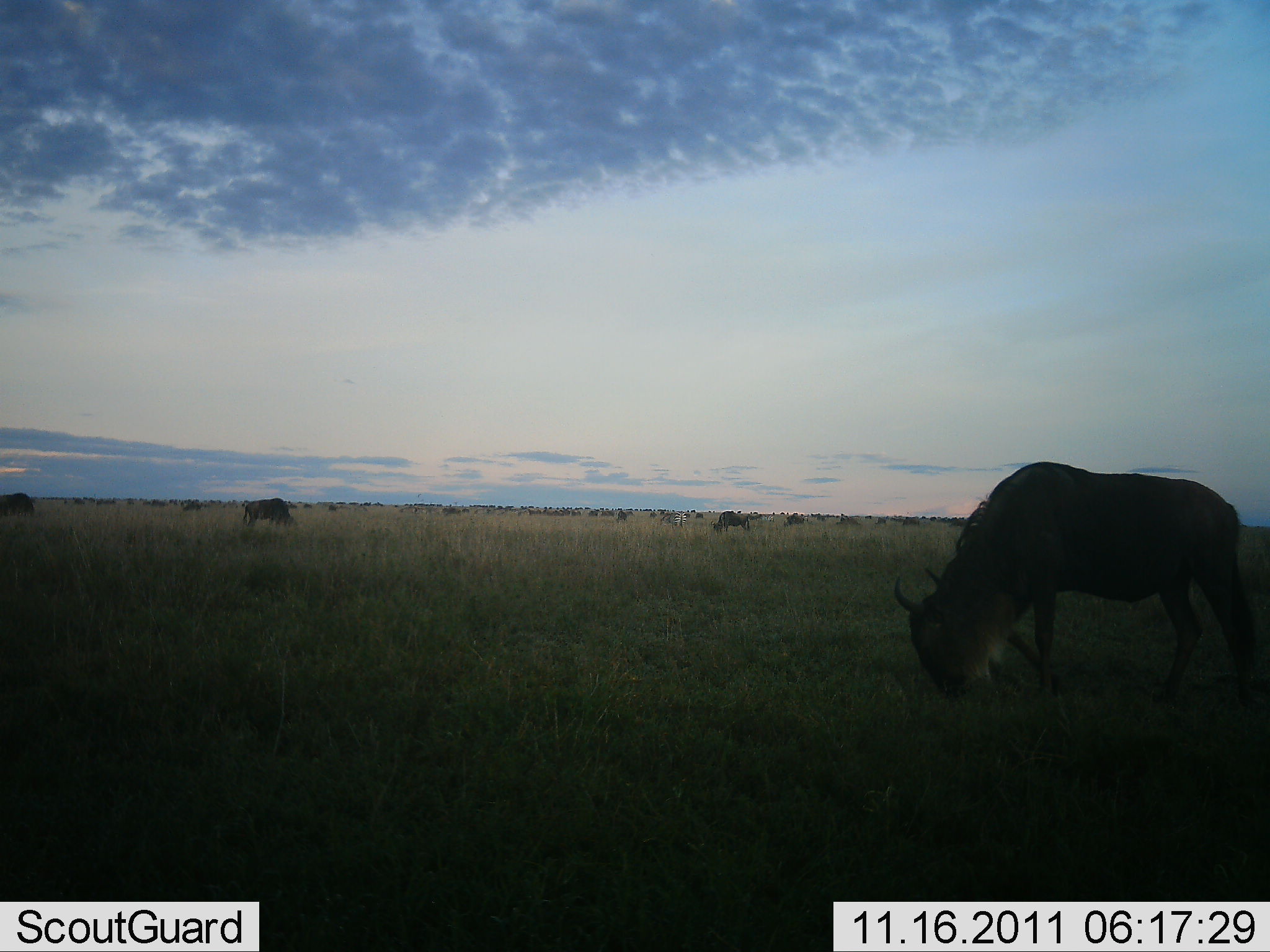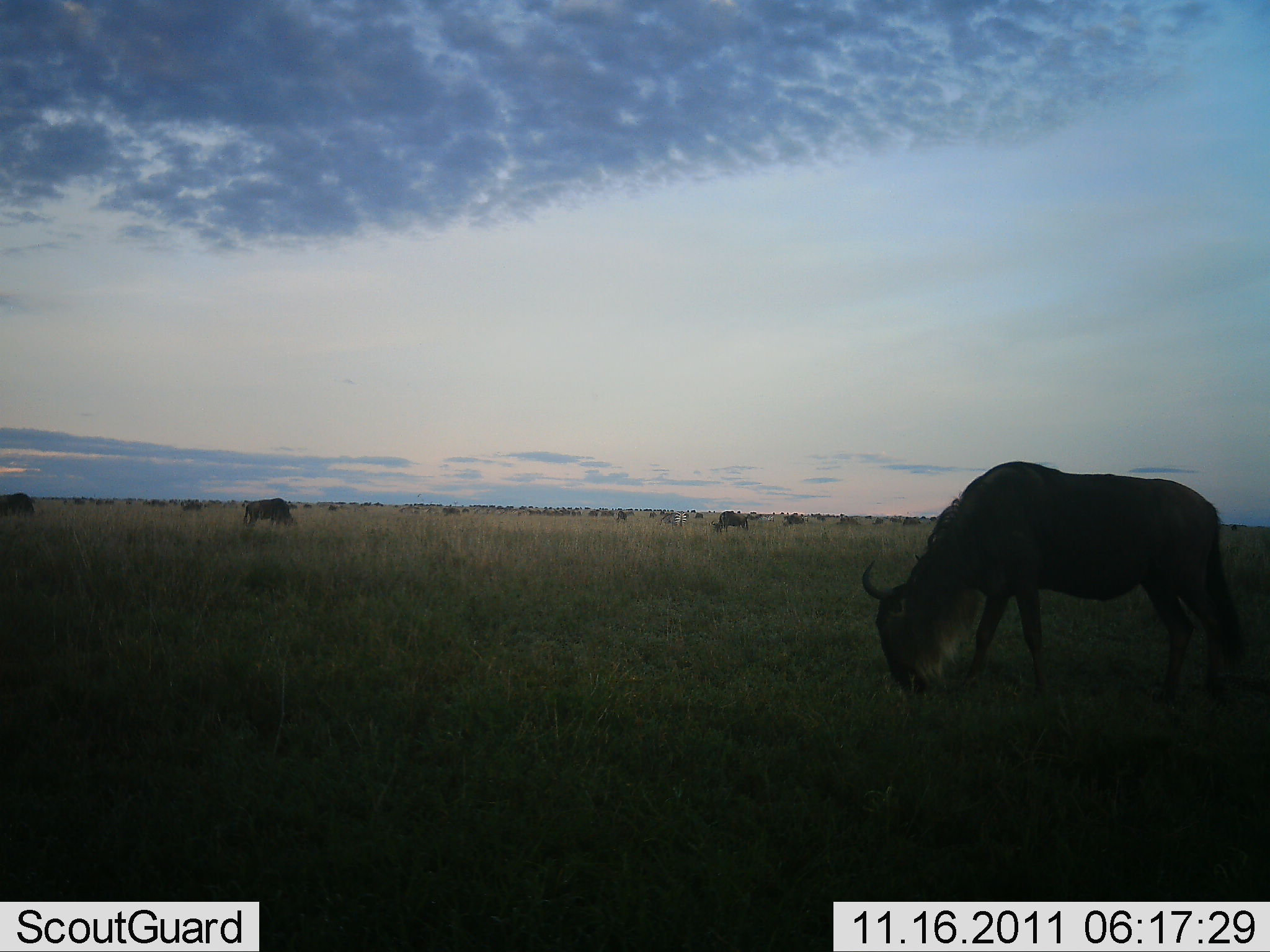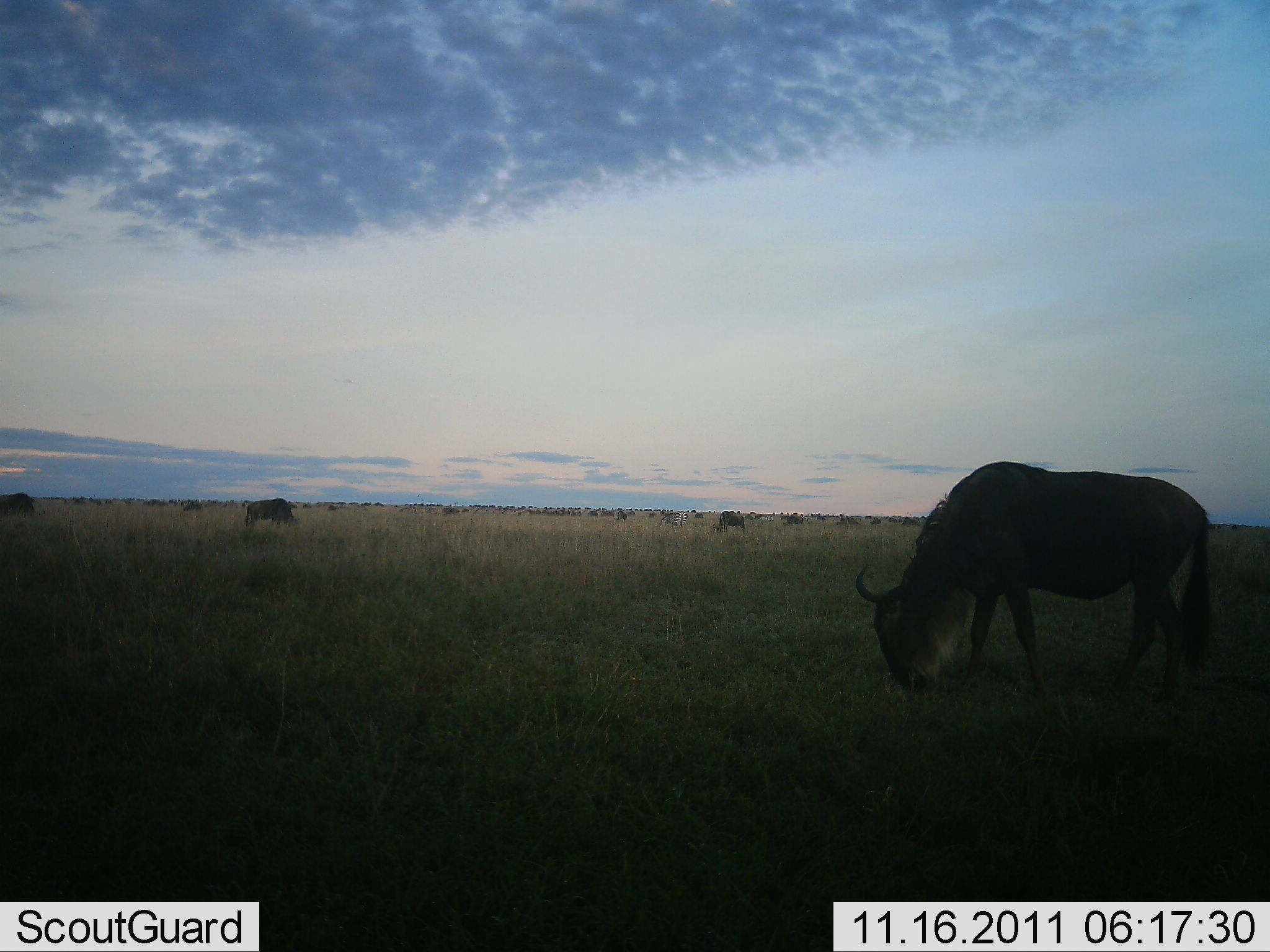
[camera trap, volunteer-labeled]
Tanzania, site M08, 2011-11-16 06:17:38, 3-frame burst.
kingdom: Animalia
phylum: Chordata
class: Mammalia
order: Artiodactyla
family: Bovidae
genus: Connochaetes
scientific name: Connochaetes taurinus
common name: blue wildebeest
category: wildebeest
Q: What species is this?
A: Wildebeest (blue wildebeest) (Connochaetes taurinus).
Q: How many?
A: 11-50.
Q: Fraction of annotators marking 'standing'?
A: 25%.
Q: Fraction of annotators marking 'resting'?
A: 8%.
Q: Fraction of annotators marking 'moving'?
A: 33%.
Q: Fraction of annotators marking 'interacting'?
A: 0%.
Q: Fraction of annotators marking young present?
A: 0%.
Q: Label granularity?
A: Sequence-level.